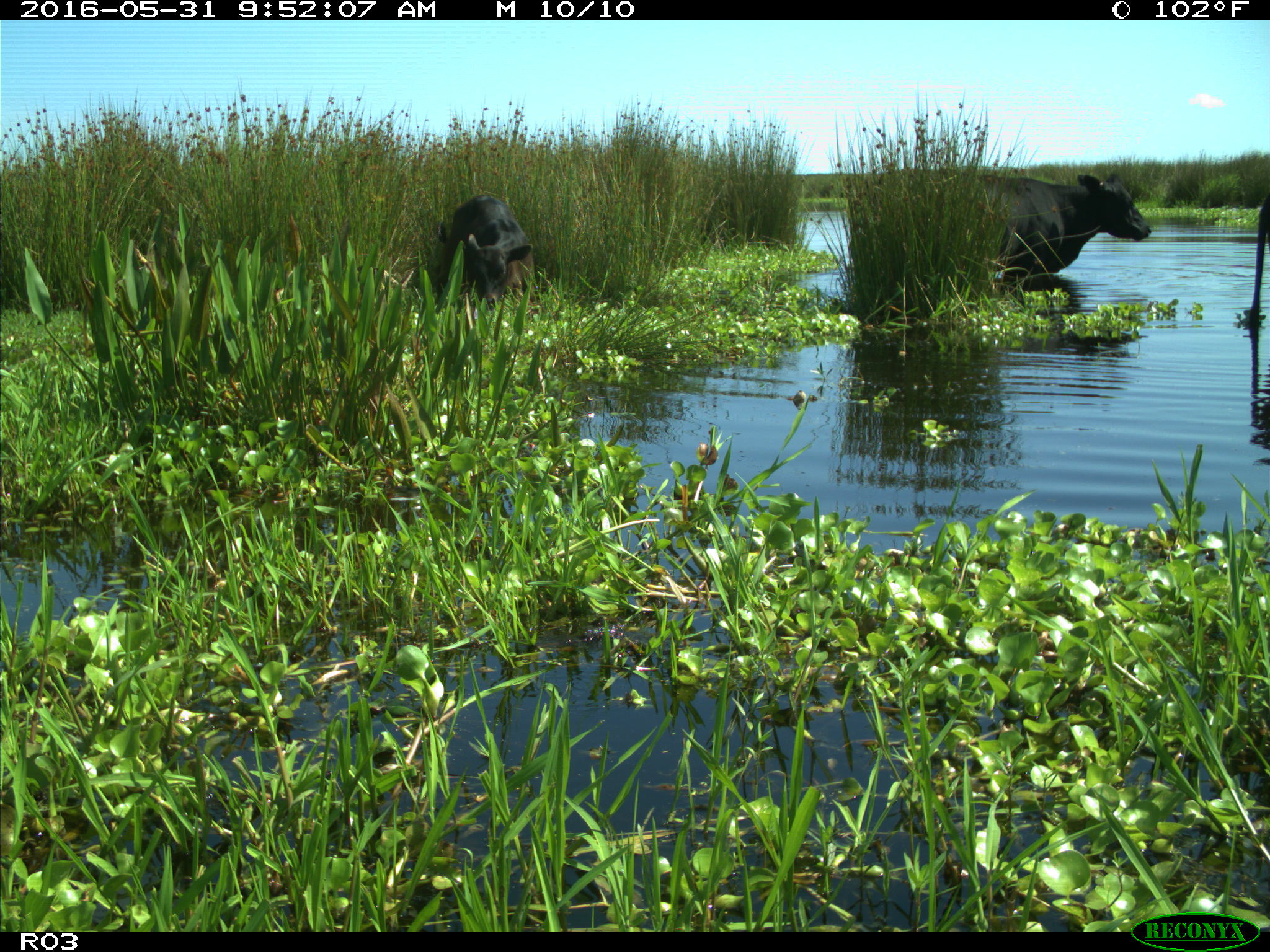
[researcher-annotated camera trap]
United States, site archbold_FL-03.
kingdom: Animalia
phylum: Chordata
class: Mammalia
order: Artiodactyla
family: Bovidae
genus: Bos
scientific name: Bos taurus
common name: domestic cow